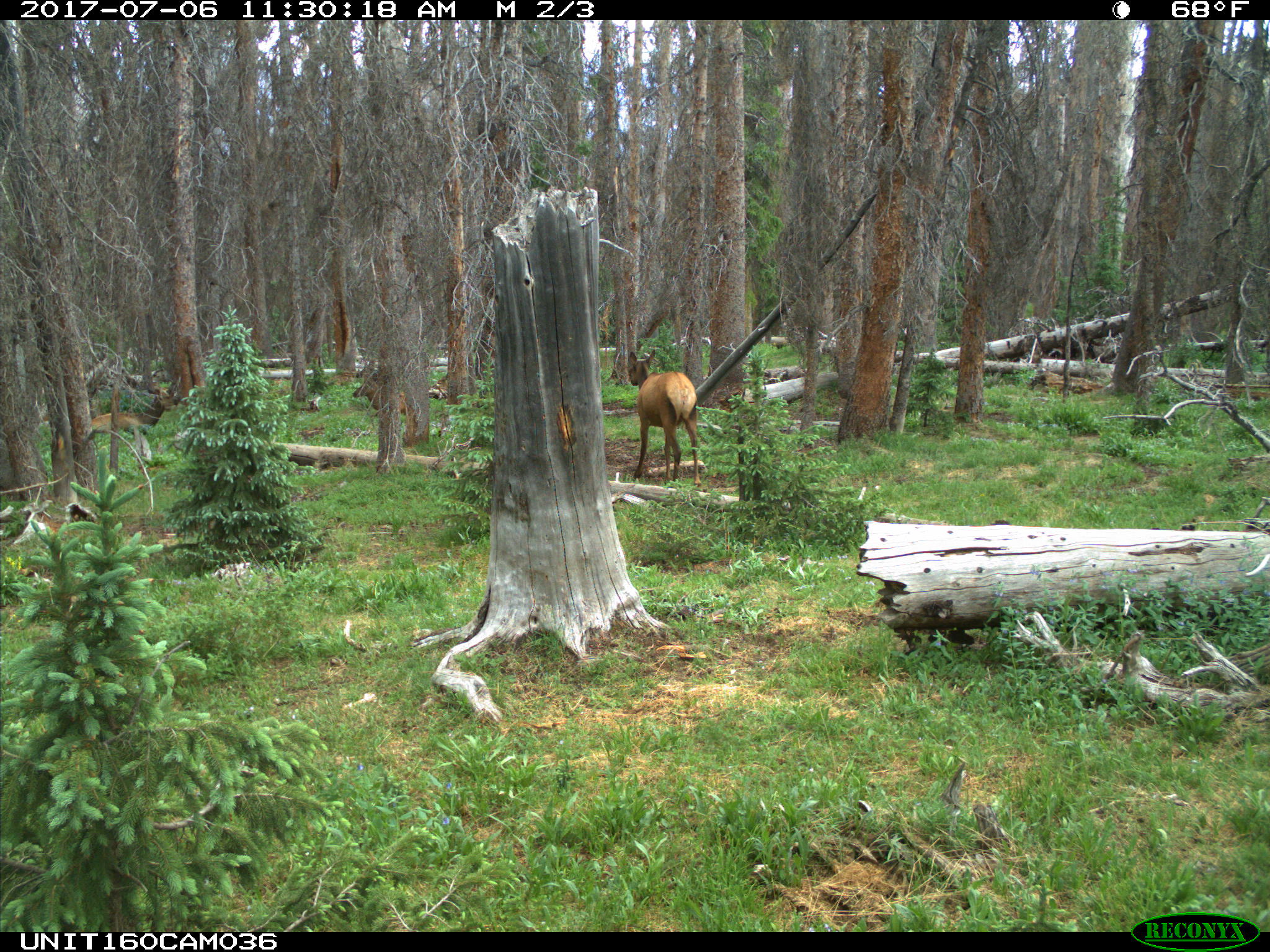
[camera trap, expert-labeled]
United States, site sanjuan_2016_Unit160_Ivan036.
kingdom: Animalia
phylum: Chordata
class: Mammalia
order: Artiodactyla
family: Cervidae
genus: Cervus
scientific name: Cervus elaphus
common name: red deer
Cervus elaphus (red deer).